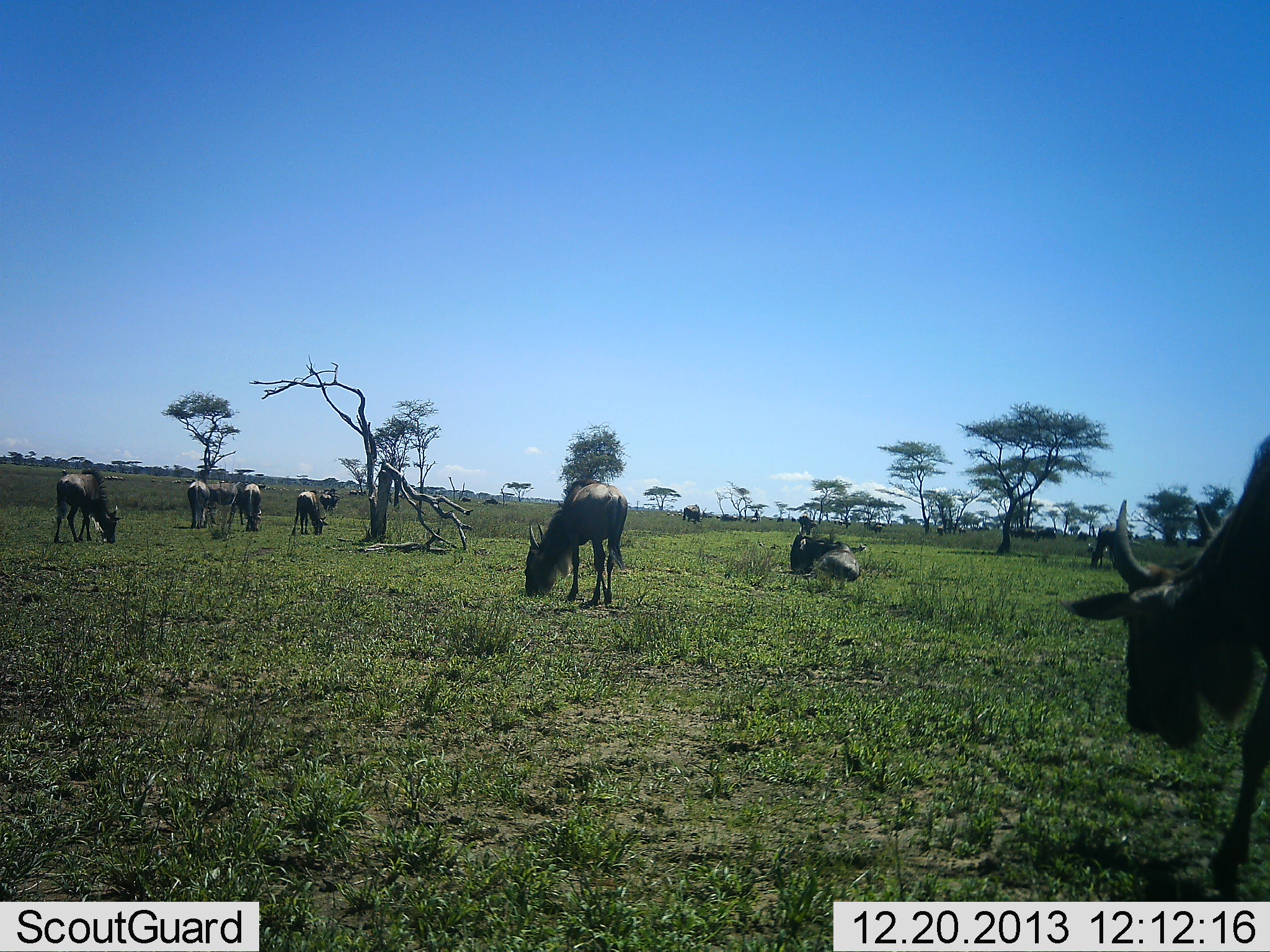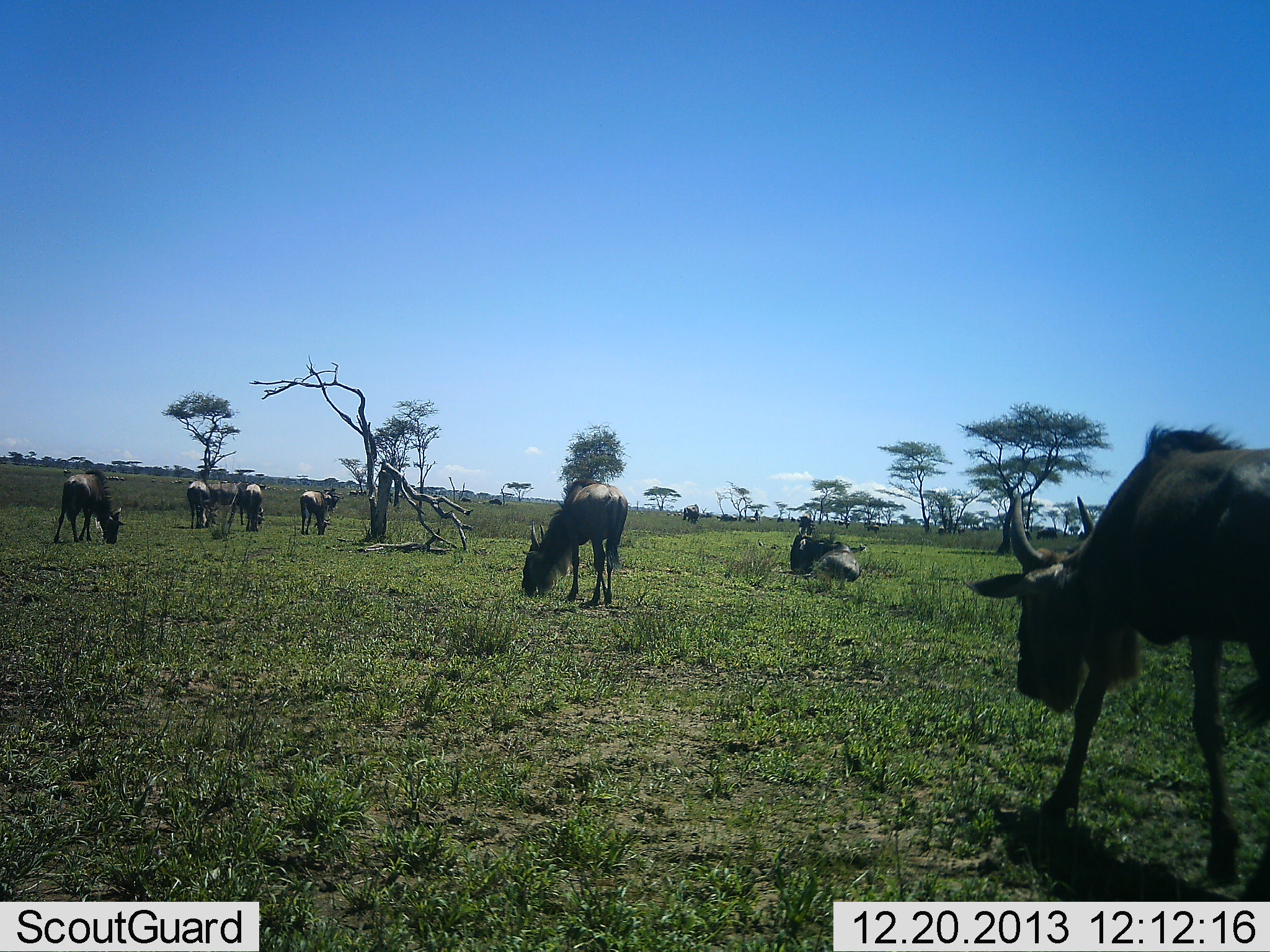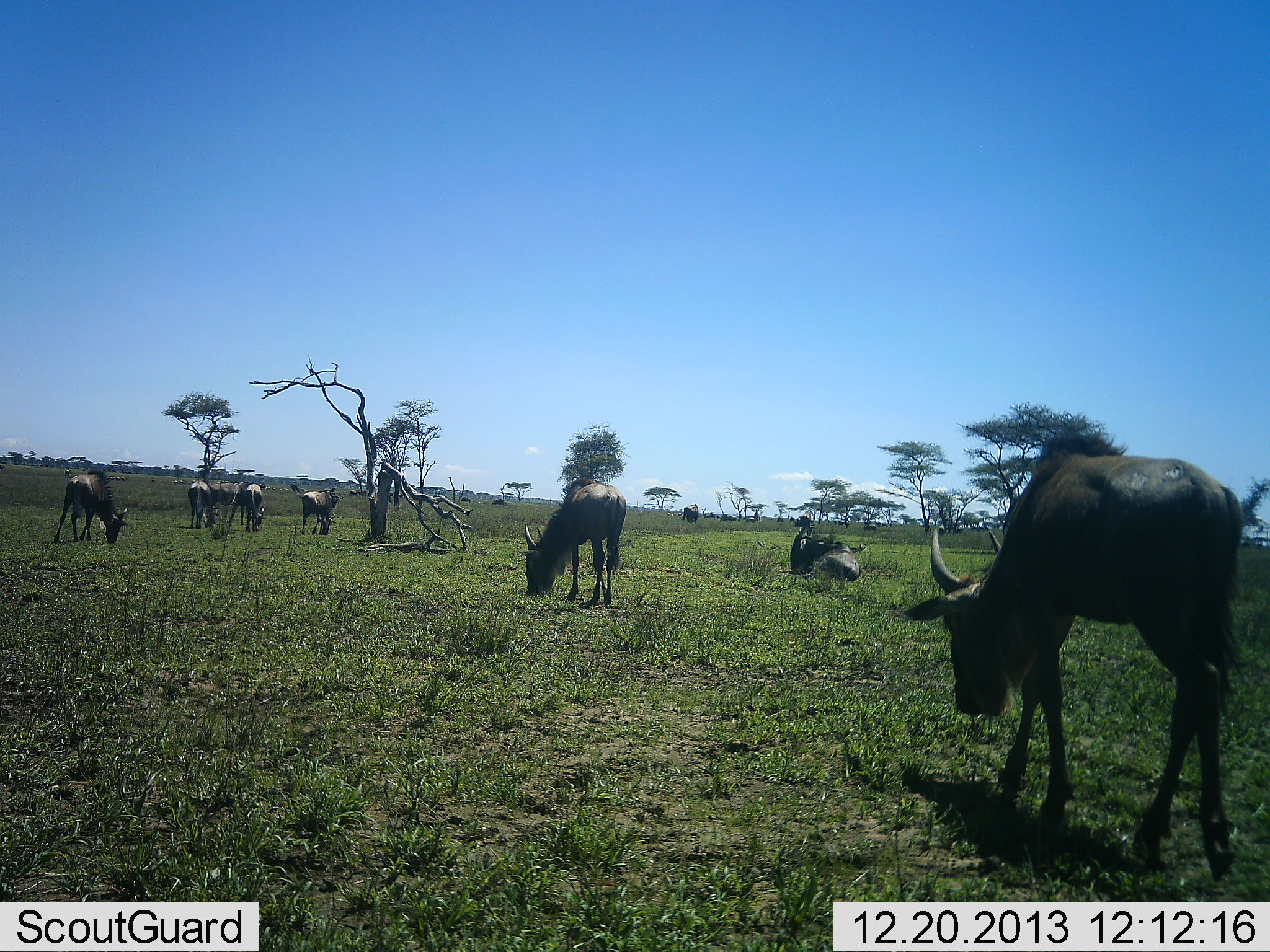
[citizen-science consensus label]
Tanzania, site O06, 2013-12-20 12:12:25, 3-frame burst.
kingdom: Animalia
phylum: Chordata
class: Mammalia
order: Artiodactyla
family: Bovidae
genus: Connochaetes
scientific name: Connochaetes taurinus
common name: blue wildebeest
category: wildebeest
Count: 10.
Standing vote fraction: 37%.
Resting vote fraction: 42%.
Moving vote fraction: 63%.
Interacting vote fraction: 9%.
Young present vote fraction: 5%.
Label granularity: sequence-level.